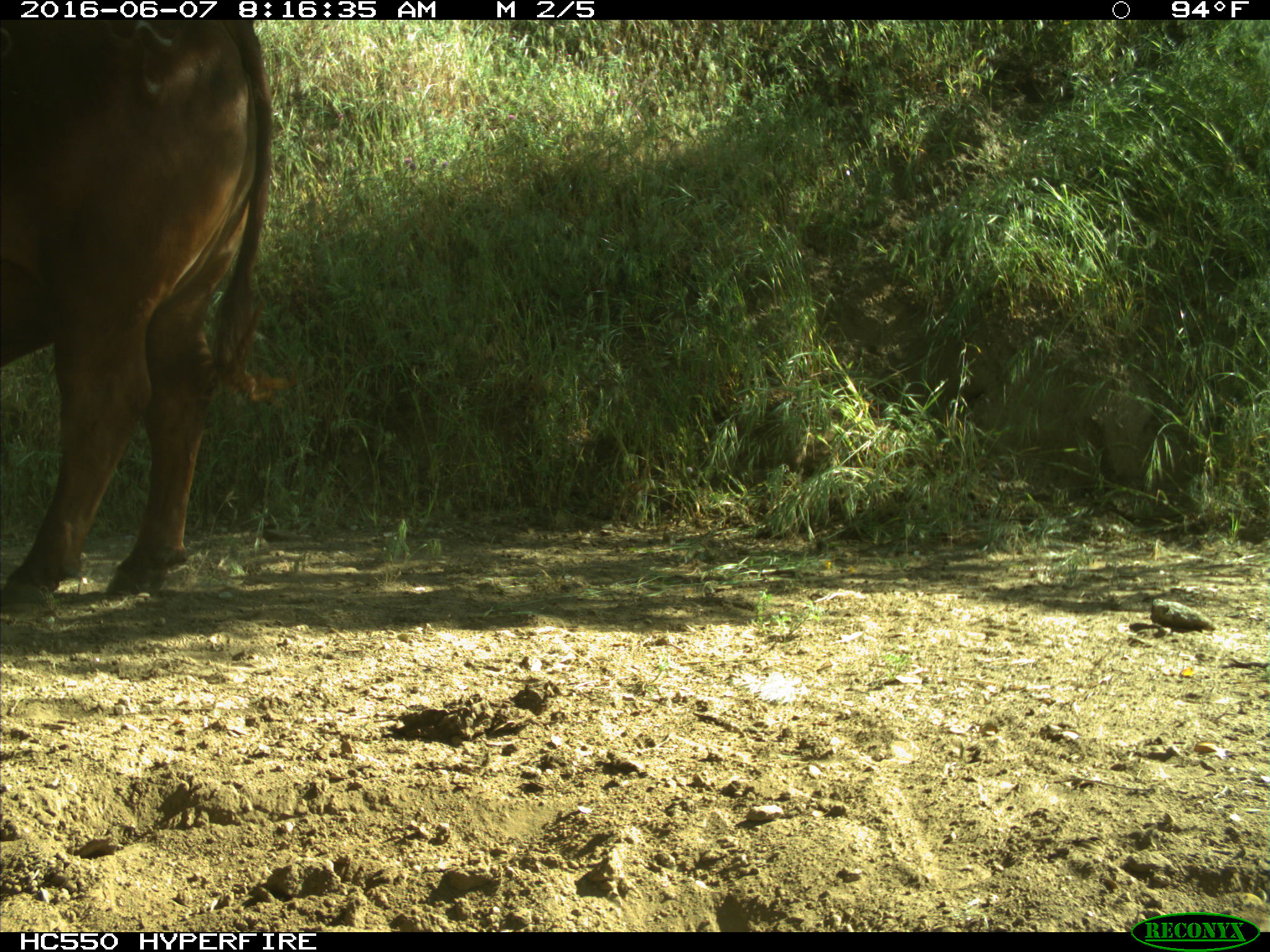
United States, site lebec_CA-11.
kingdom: Animalia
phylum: Chordata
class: Mammalia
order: Artiodactyla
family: Bovidae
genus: Bos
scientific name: Bos taurus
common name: domestic cow